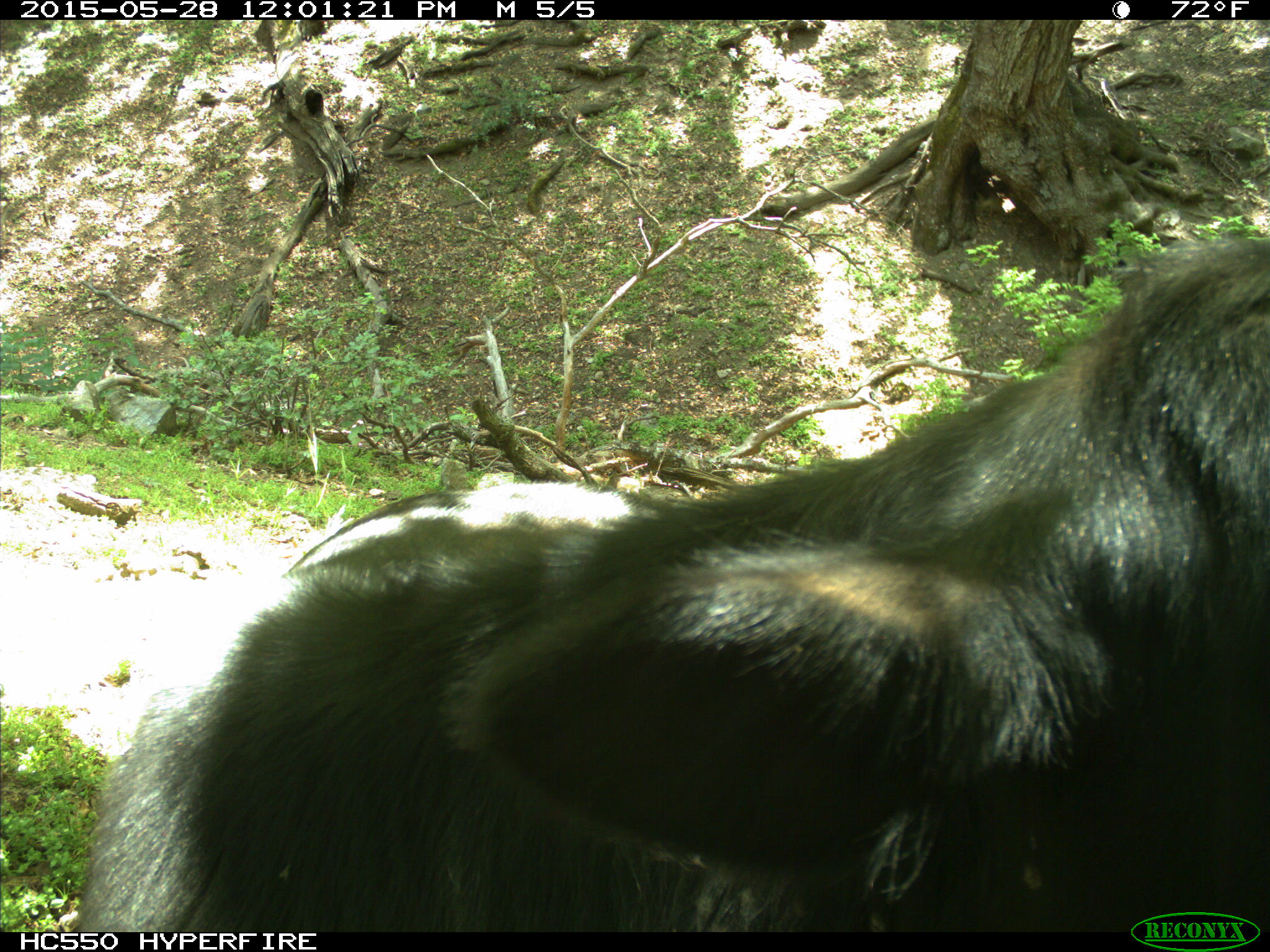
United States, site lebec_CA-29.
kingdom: Animalia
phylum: Chordata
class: Mammalia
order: Artiodactyla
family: Bovidae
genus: Bos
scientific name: Bos taurus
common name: domestic cow